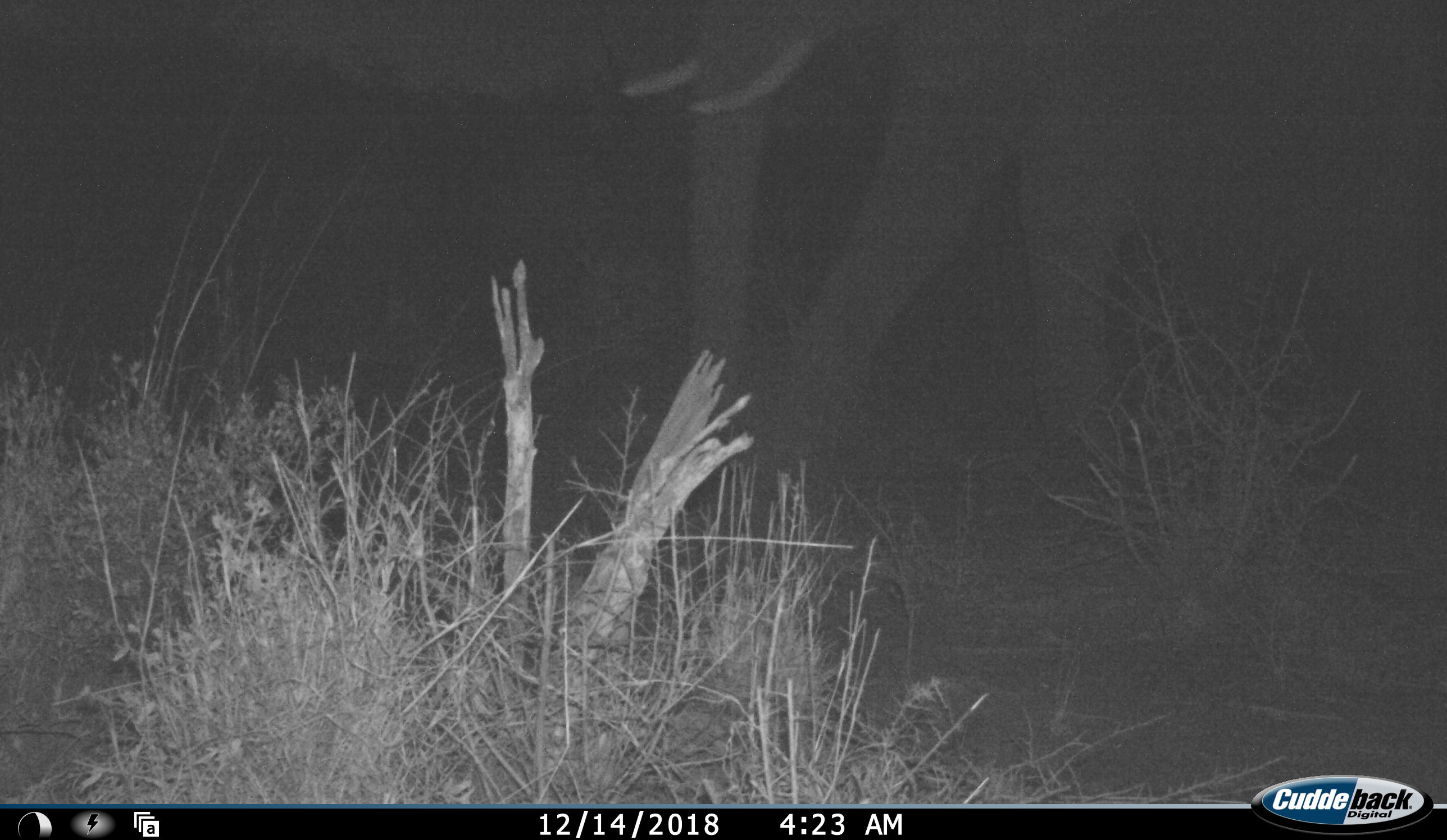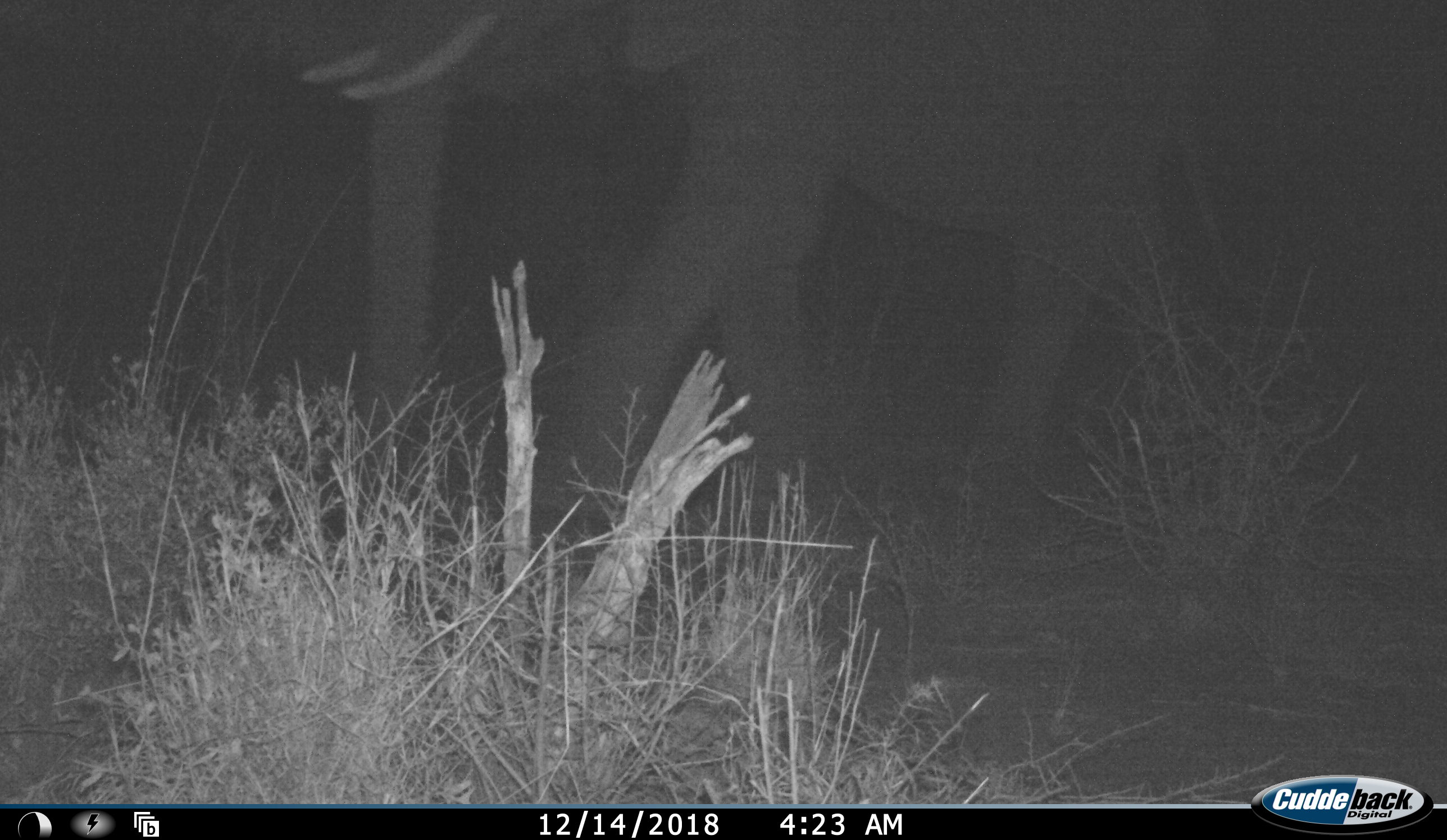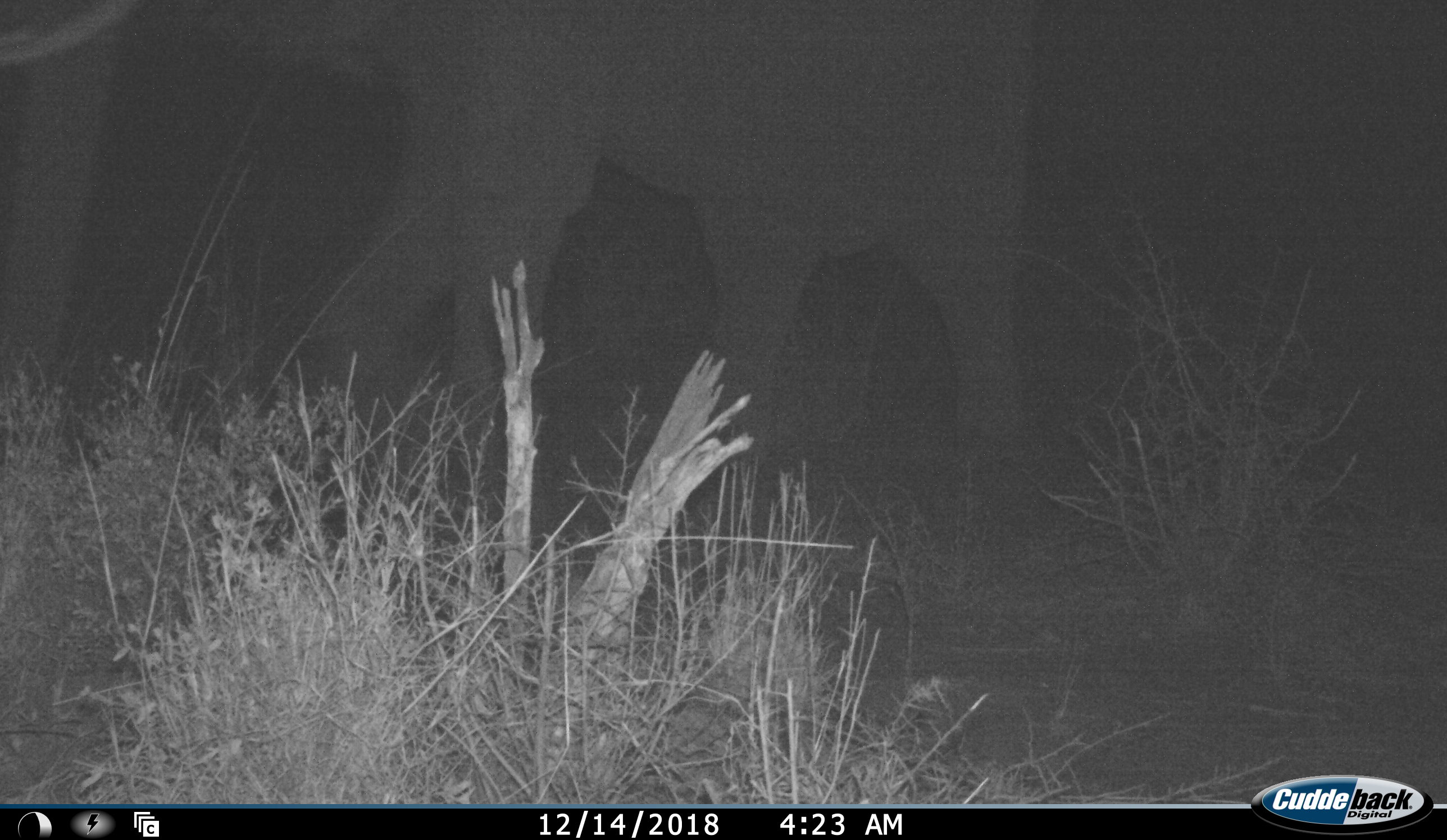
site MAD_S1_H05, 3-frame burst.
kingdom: Animalia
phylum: Chordata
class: Mammalia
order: Proboscidea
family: Elephantidae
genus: Loxodonta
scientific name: Loxodonta africana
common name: african bush elephant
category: elephant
Elephant (african bush elephant) (Loxodonta africana), count 1. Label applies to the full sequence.